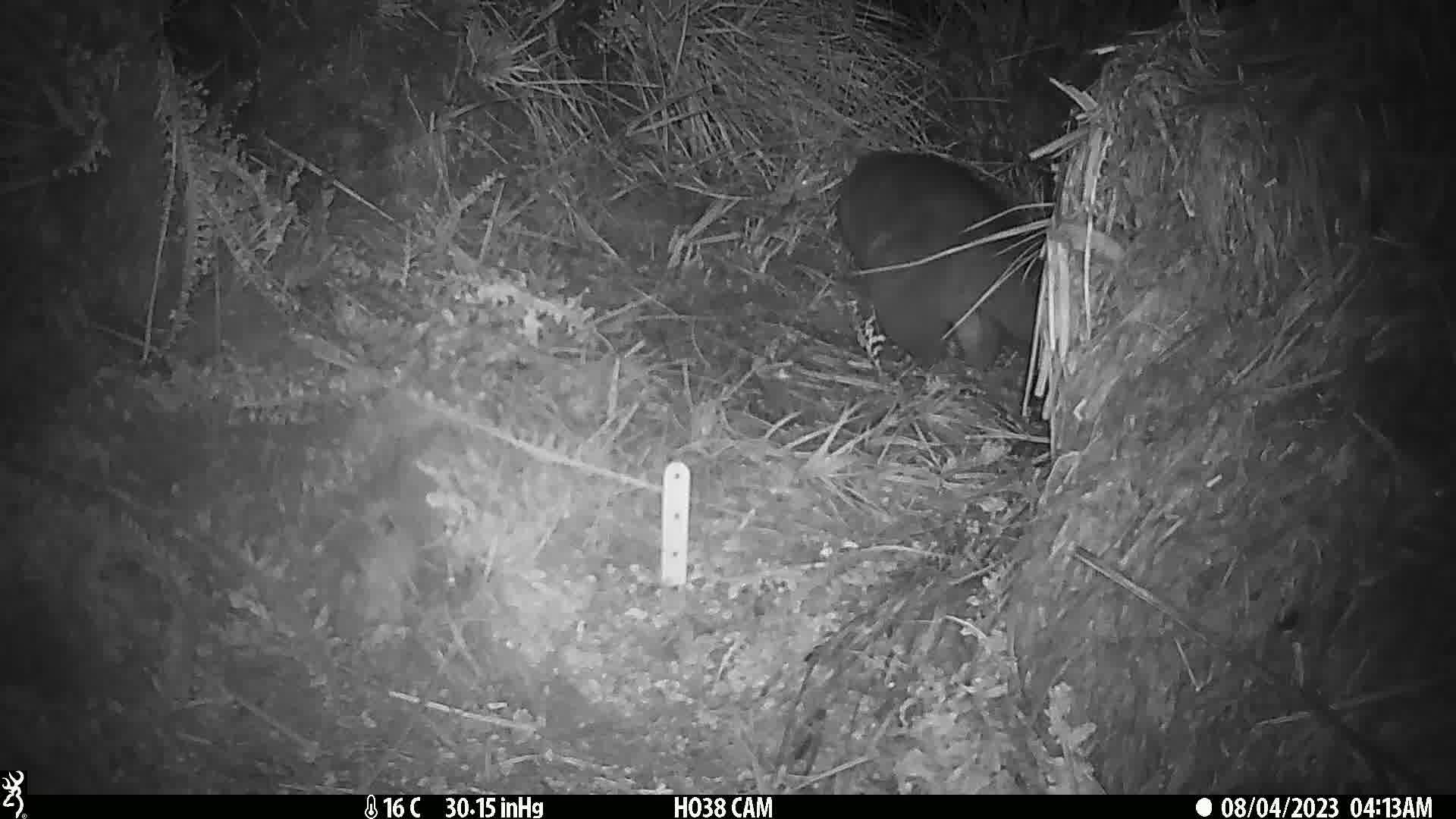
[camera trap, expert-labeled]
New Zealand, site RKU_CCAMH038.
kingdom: Animalia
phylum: Chordata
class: Mammalia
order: Diprotodontia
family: Phalangeridae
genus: Trichosurus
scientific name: Trichosurus vulpecula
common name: common brushtail possum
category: possum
Possum (common brushtail possum) (Trichosurus vulpecula).